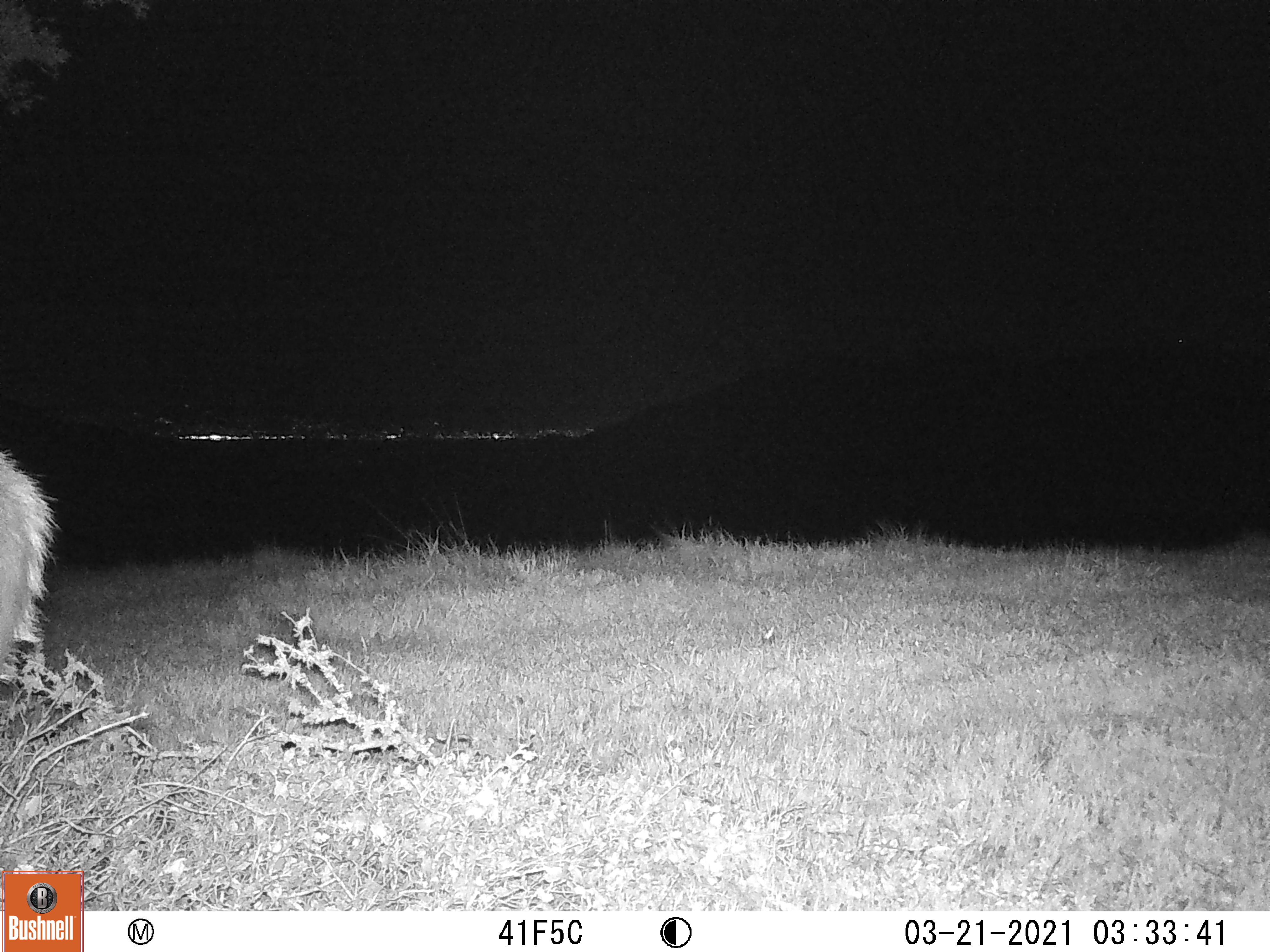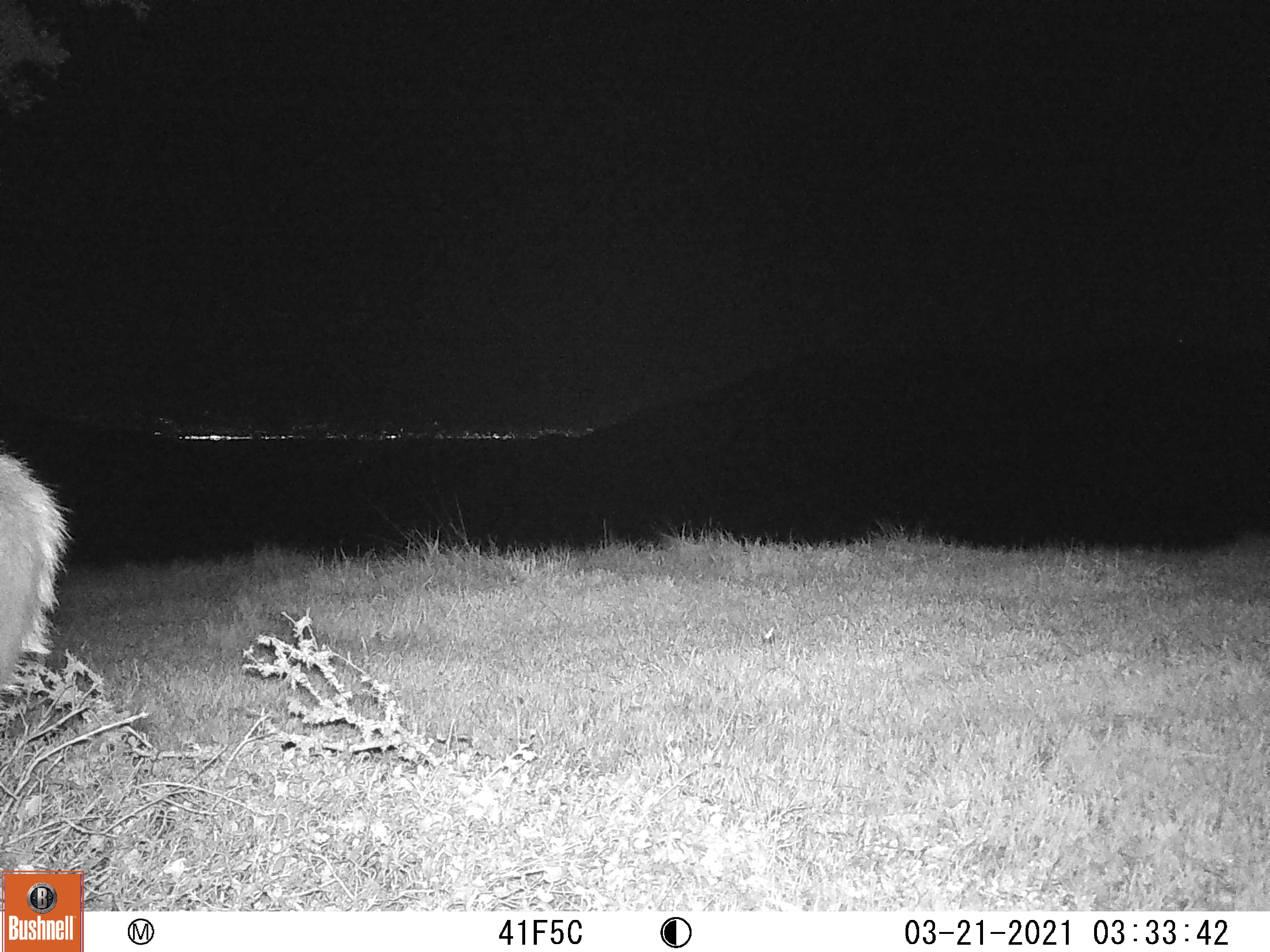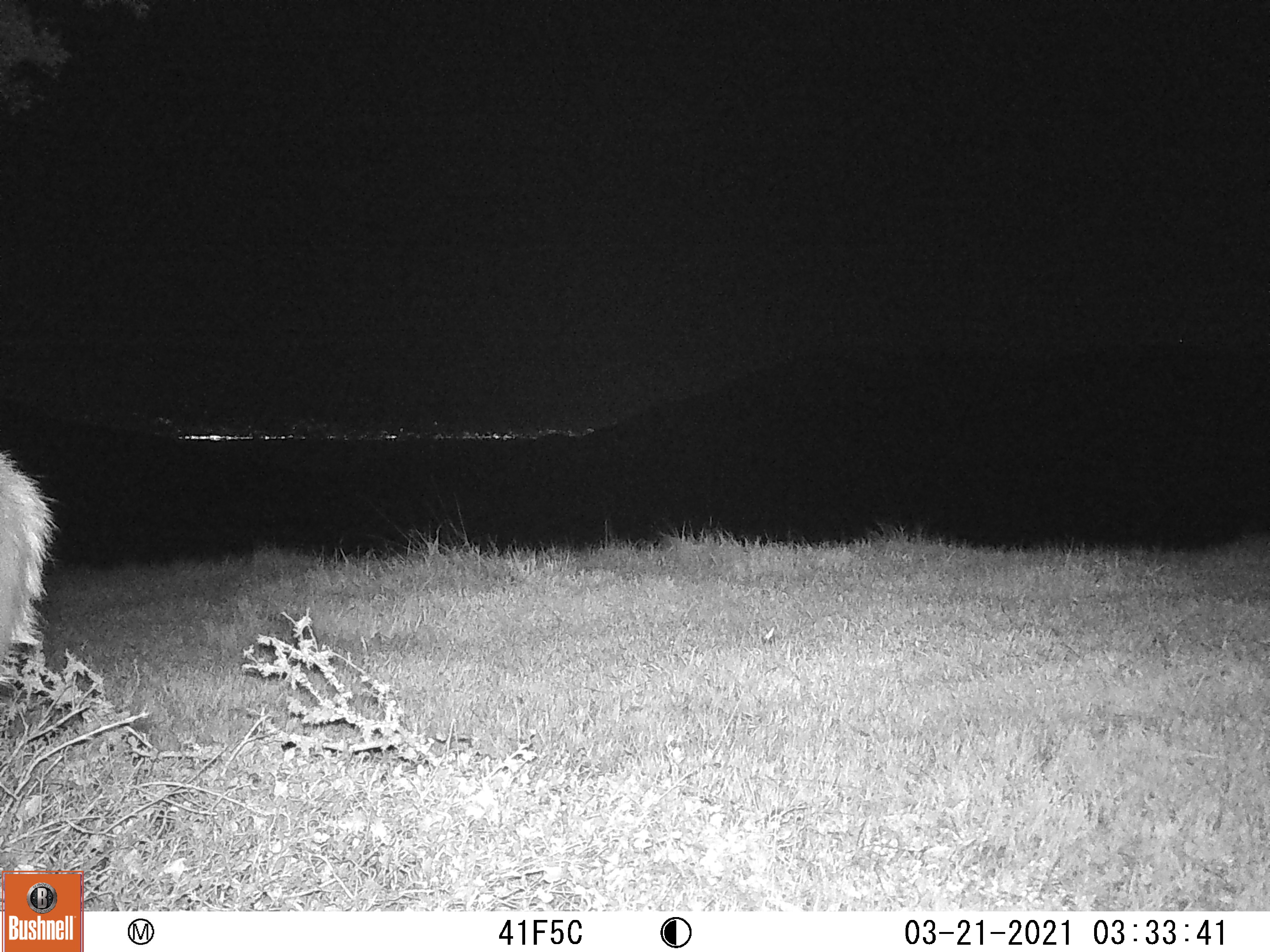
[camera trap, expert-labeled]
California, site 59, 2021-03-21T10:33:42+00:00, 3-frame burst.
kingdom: Animalia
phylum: Chordata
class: Mammalia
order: Artiodactyla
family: Cervidae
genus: Odocoileus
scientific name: Odocoileus hemionus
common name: mule deer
Mule deer (Odocoileus hemionus).